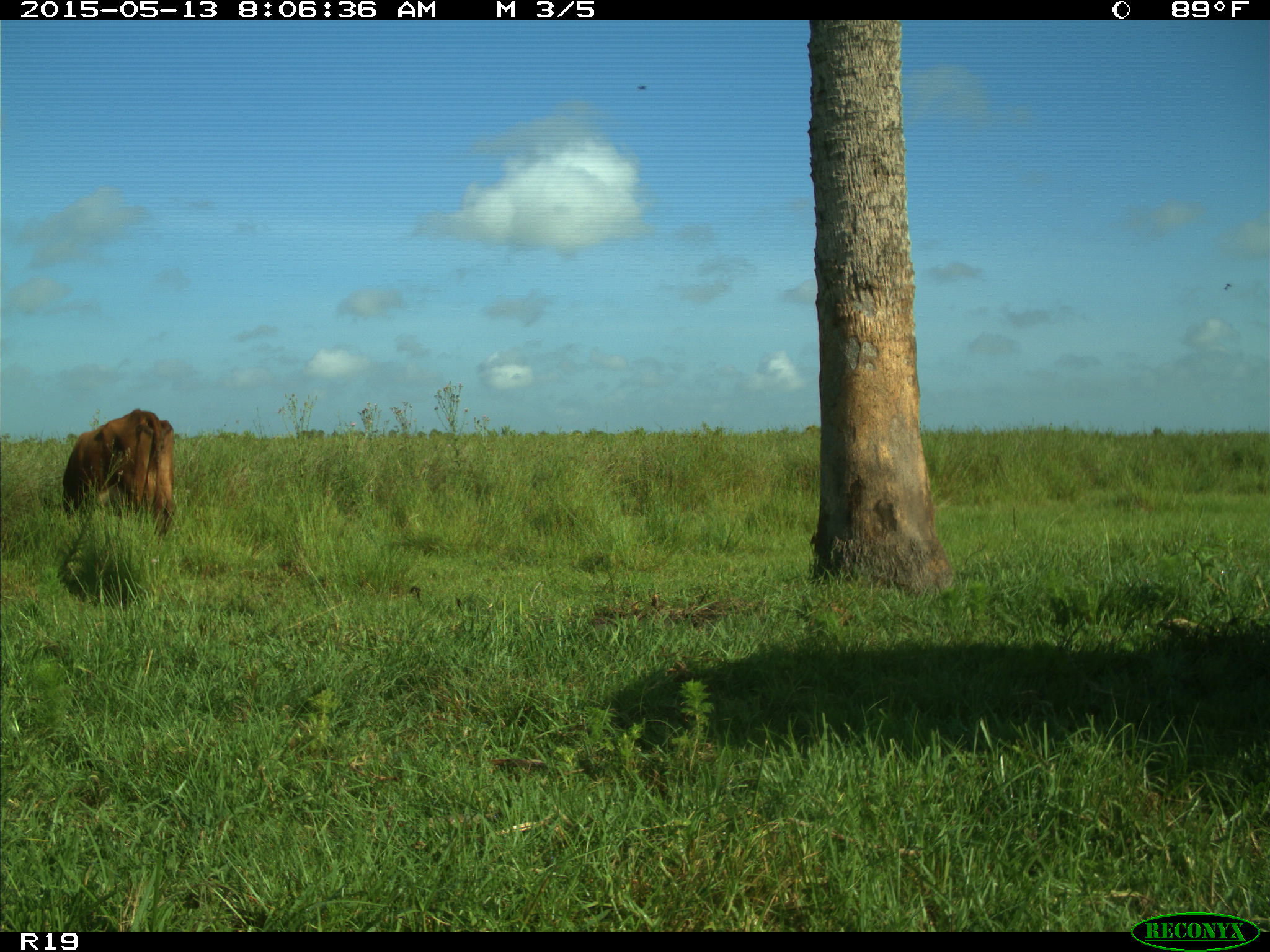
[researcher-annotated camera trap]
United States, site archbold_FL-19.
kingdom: Animalia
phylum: Chordata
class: Mammalia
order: Artiodactyla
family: Bovidae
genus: Bos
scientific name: Bos taurus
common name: domestic cow